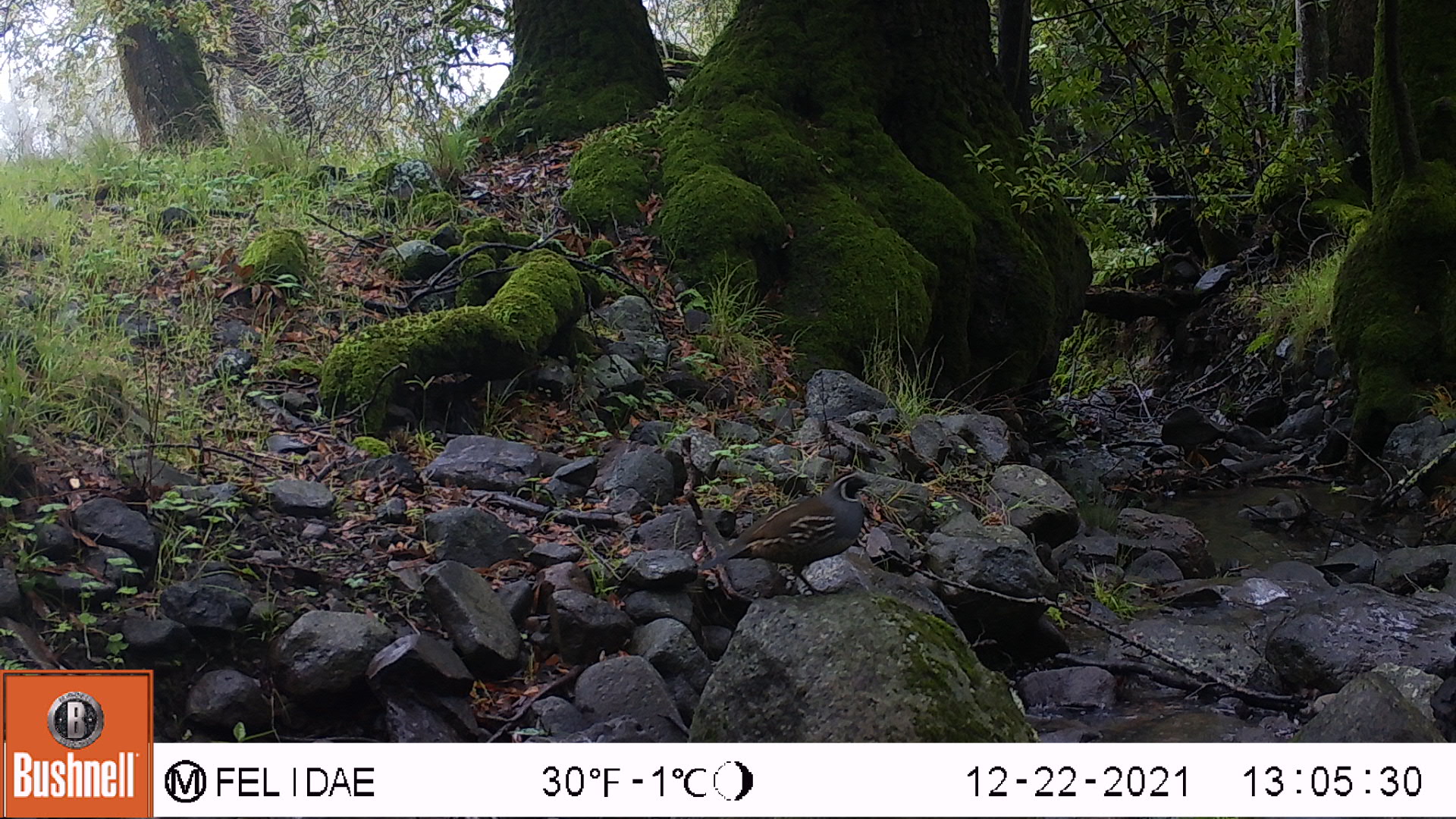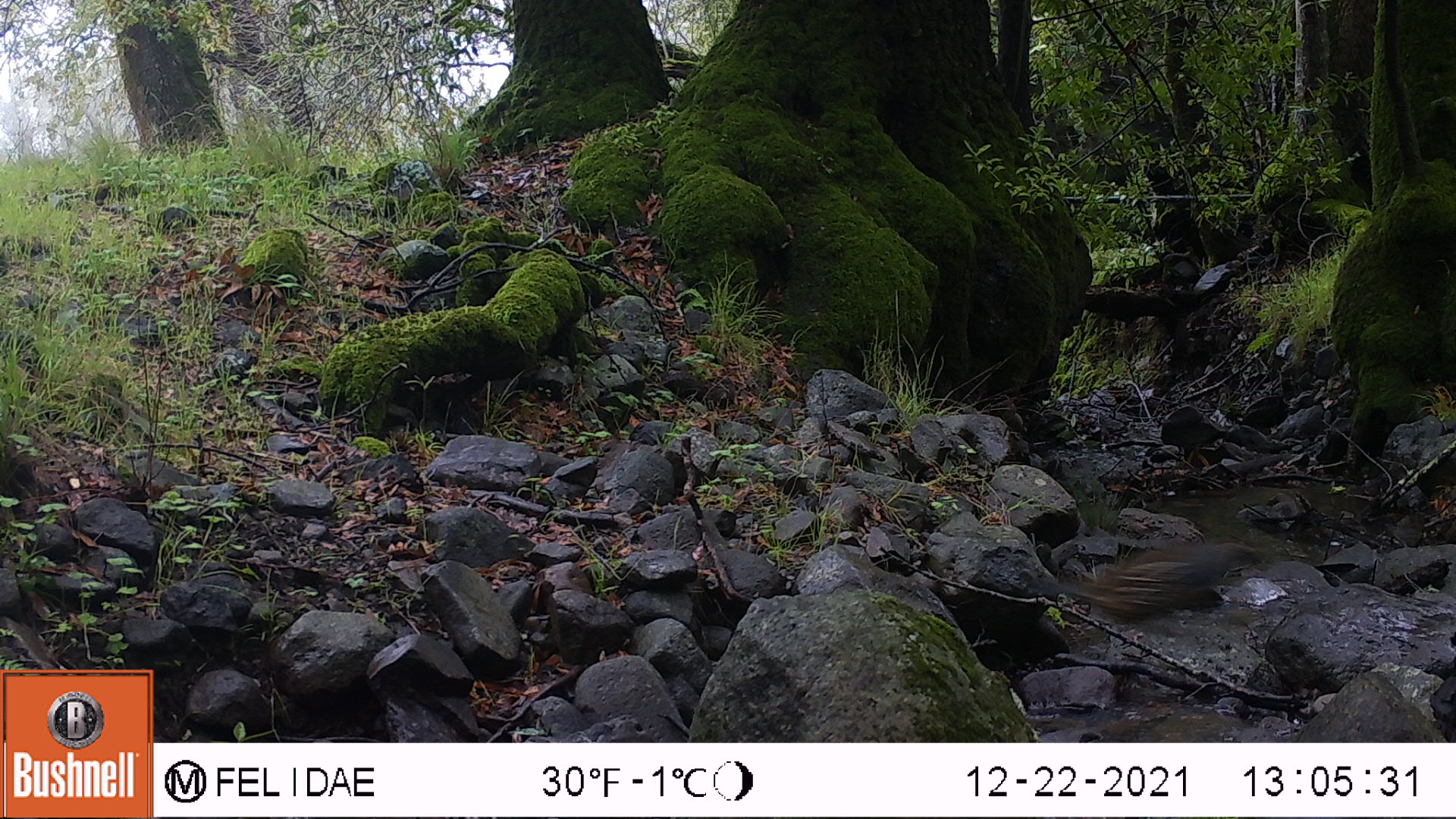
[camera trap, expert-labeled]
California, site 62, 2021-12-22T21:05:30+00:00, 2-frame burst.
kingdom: Animalia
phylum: Chordata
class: Aves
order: Galliformes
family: Odontophoridae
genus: Callipepla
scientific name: Callipepla californica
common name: california quail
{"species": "california quail (Callipepla californica)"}